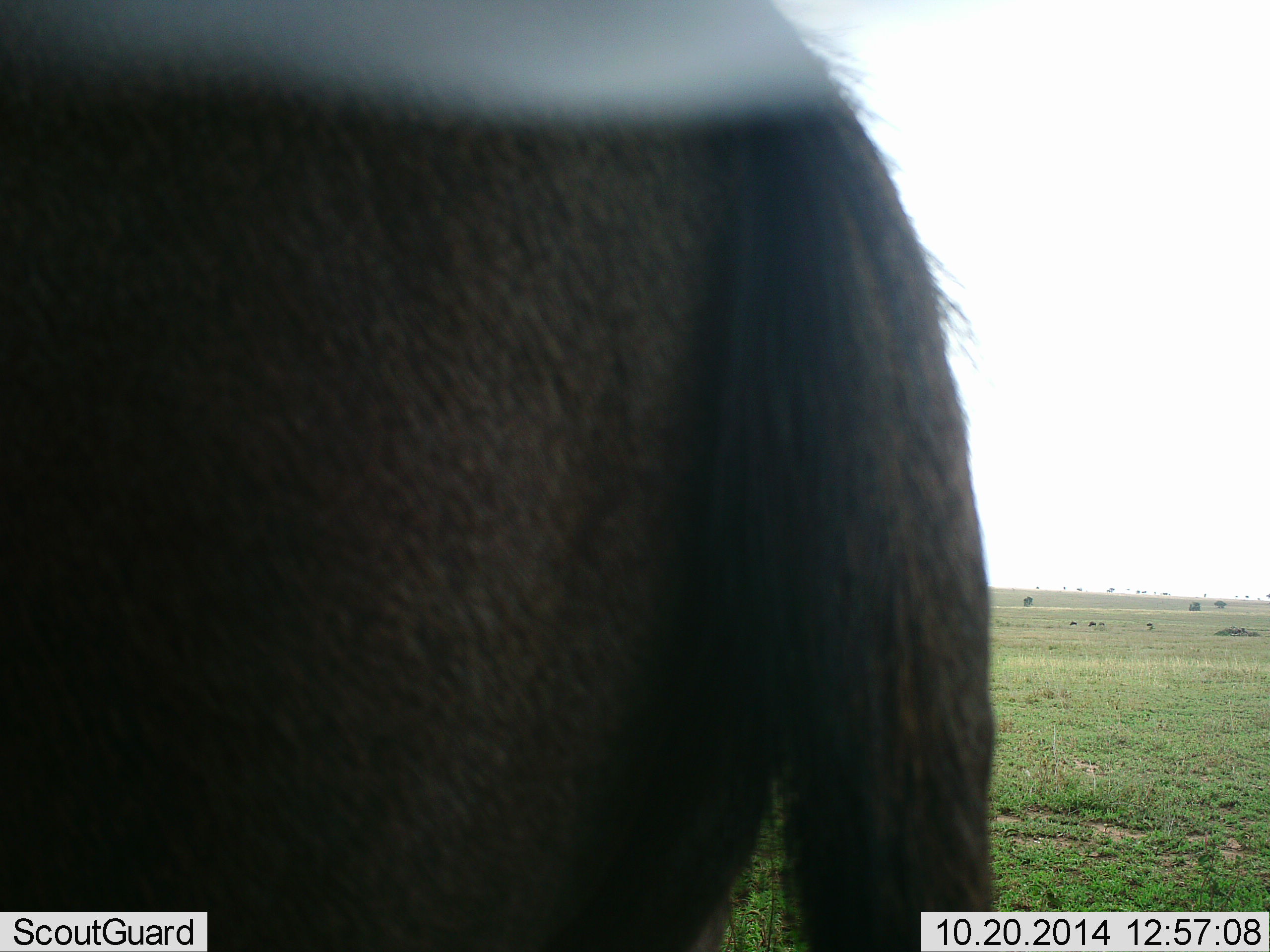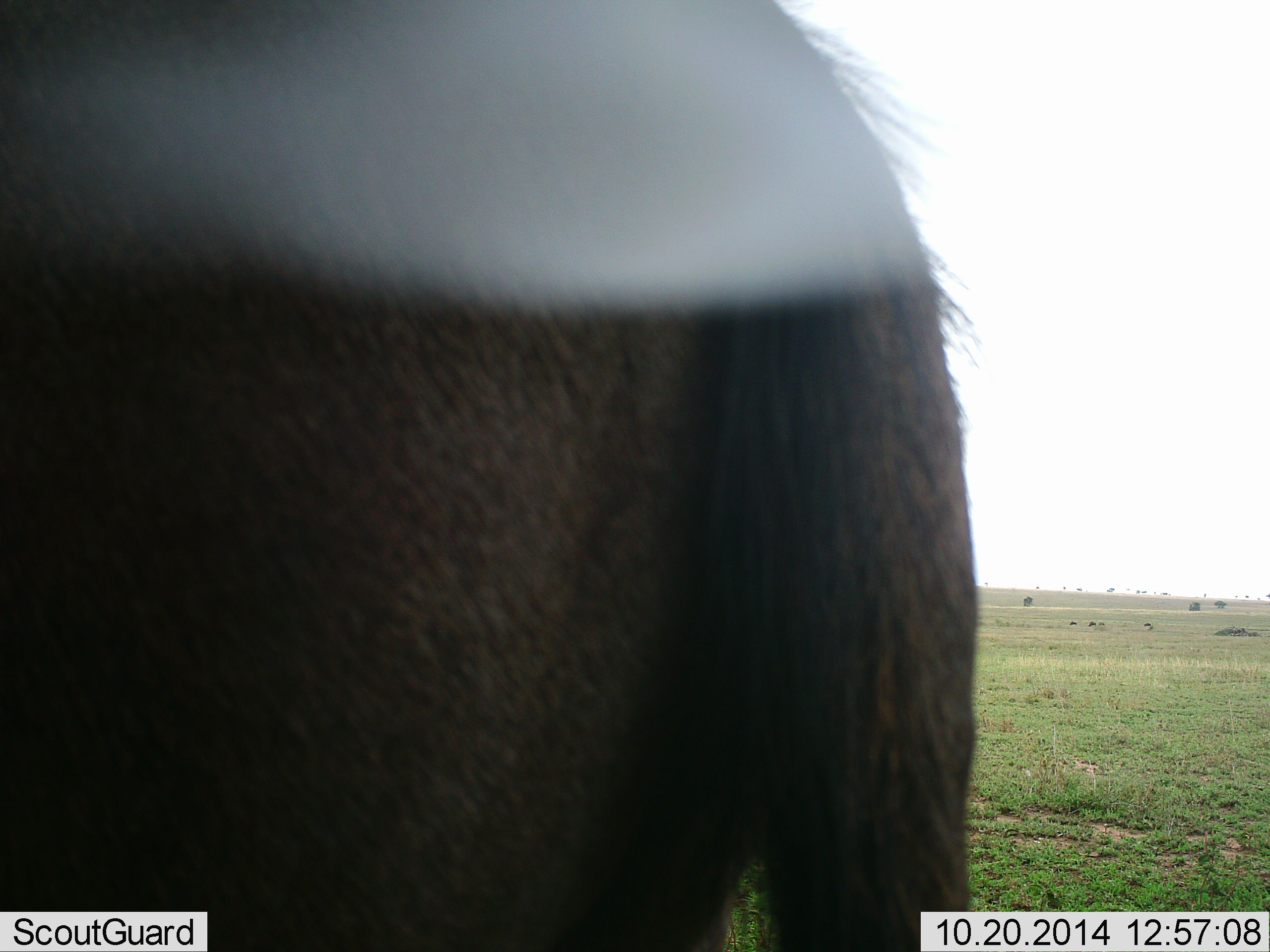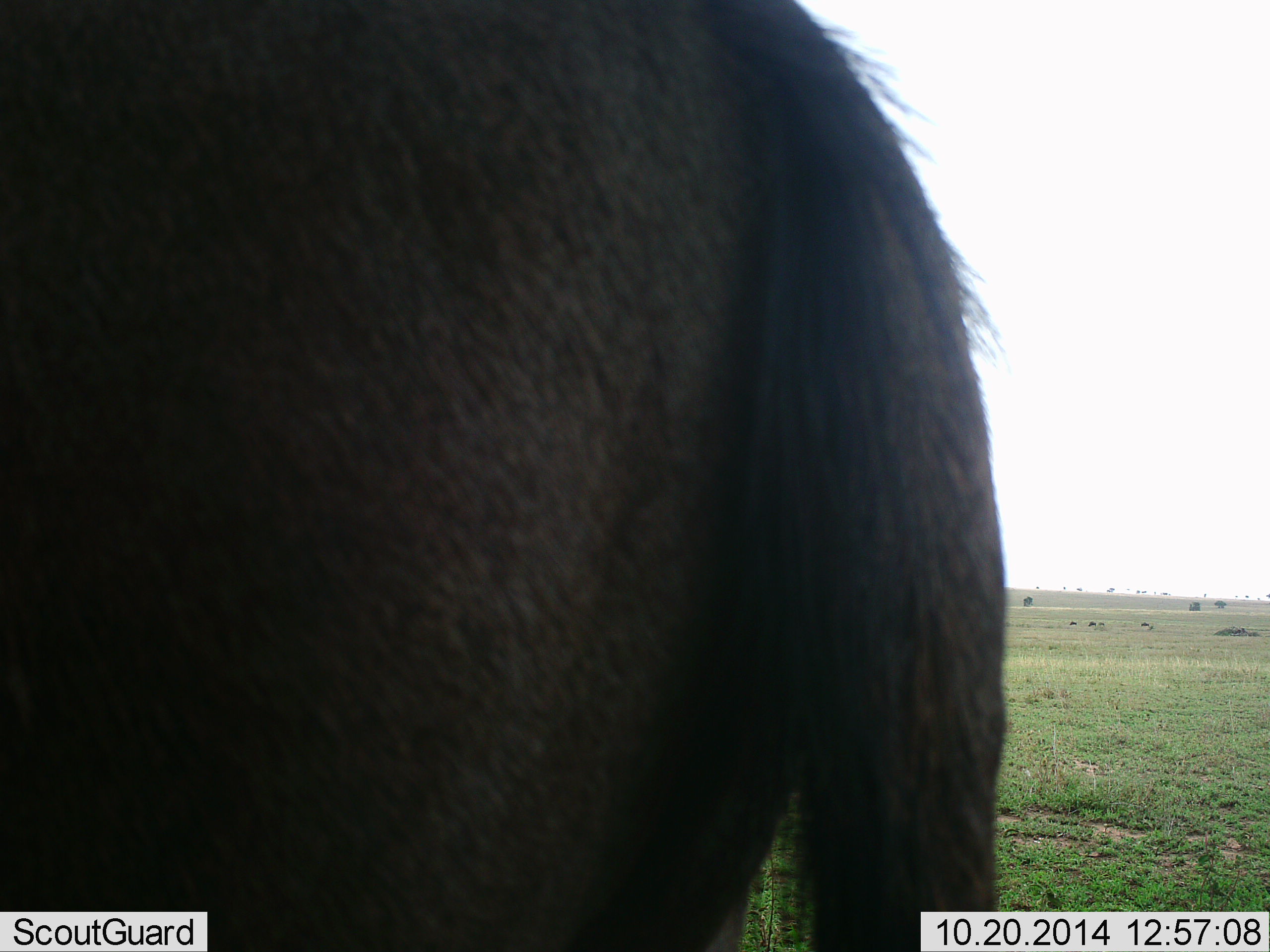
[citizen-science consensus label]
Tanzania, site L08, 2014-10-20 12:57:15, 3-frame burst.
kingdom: Animalia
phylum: Chordata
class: Mammalia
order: Artiodactyla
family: Bovidae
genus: Connochaetes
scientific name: Connochaetes taurinus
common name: blue wildebeest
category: wildebeest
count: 1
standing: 100%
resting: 0%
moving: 0%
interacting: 0%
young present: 0%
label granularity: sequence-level